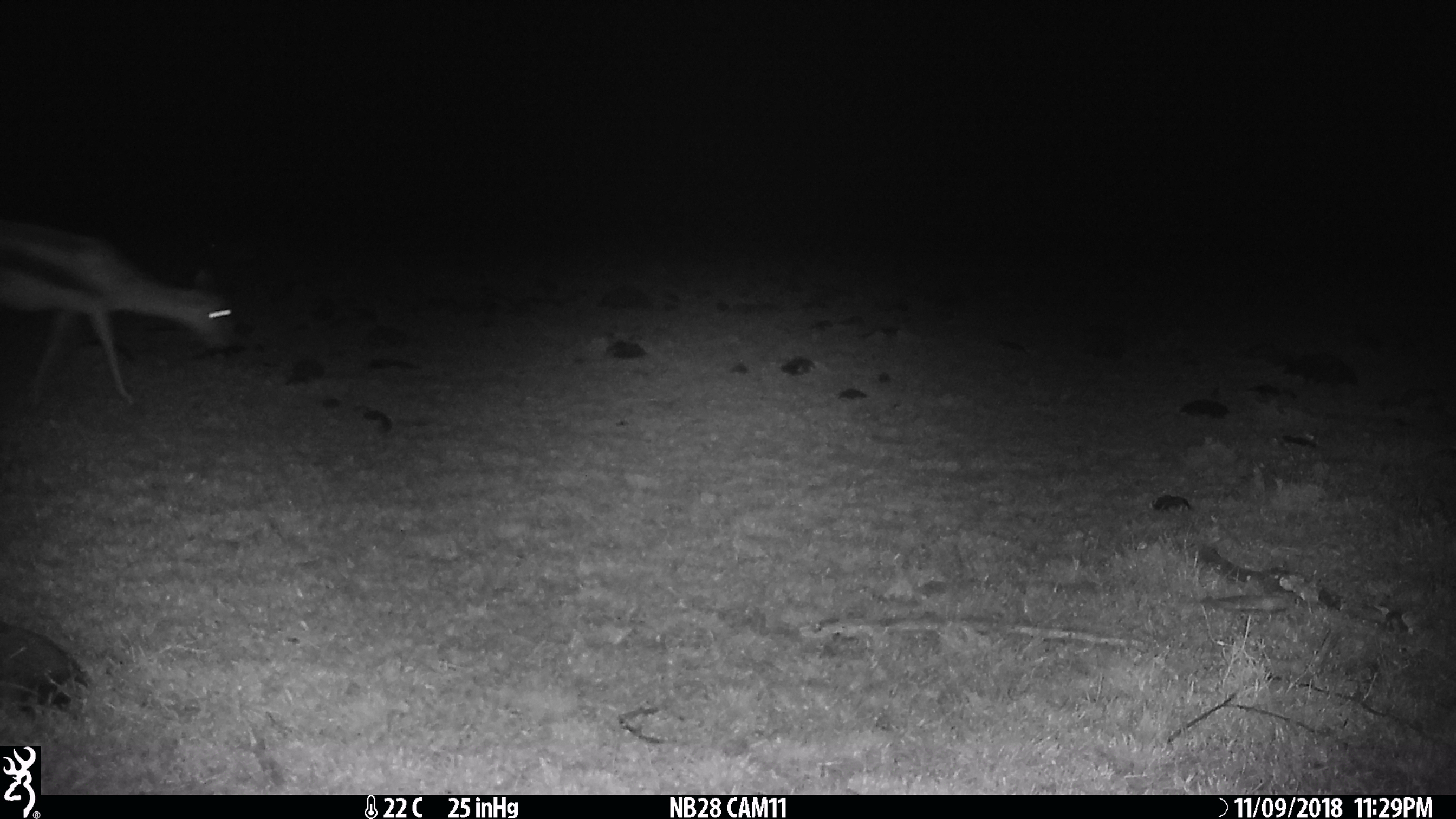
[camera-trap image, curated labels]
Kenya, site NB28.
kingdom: Animalia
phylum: Chordata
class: Mammalia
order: Artiodactyla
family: Bovidae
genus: Eudorcas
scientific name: Eudorcas thomsonii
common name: thomon's gazelle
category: gazelle thomsons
Gazelle thomsons (thomon's gazelle) (Eudorcas thomsonii).